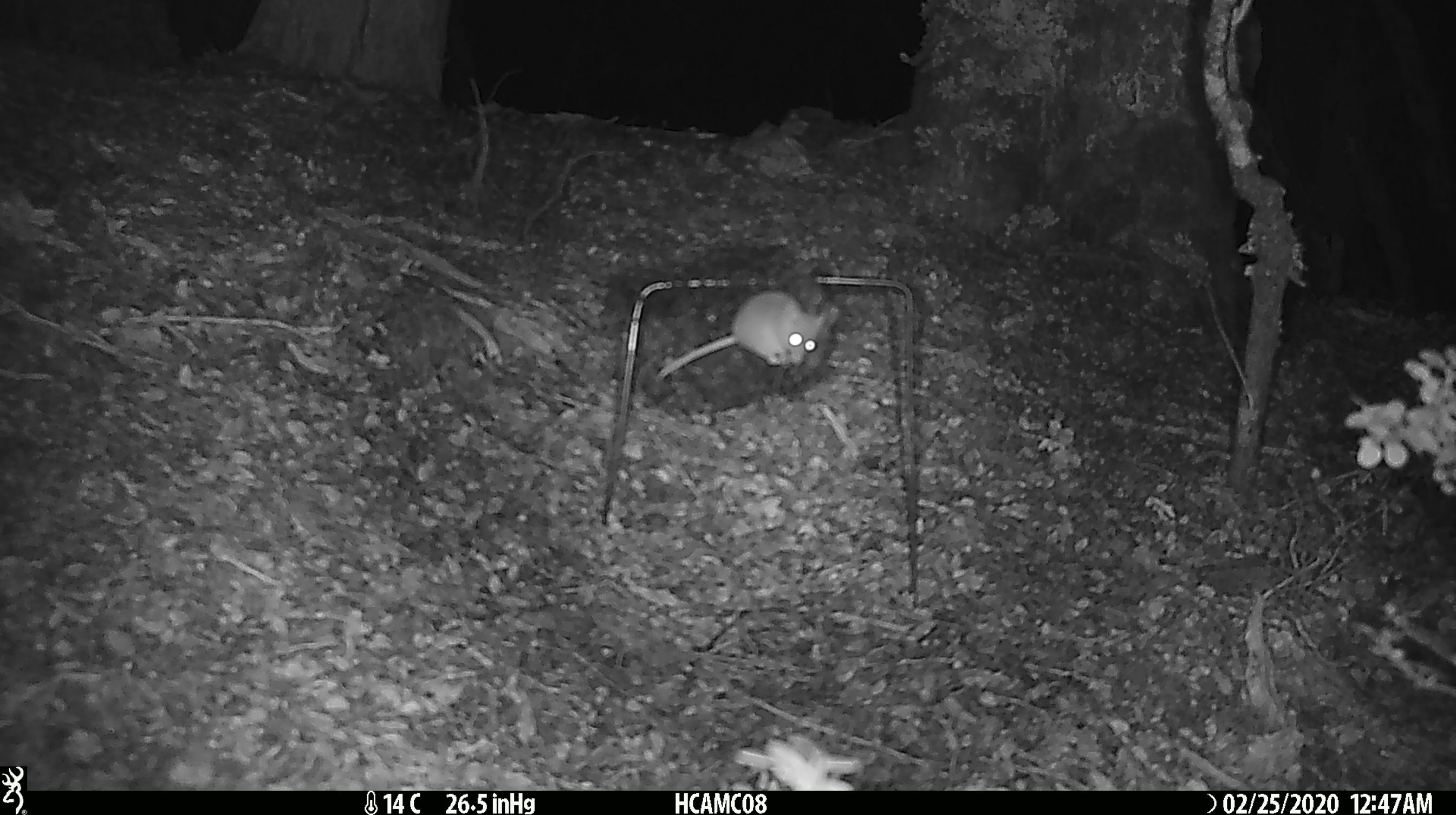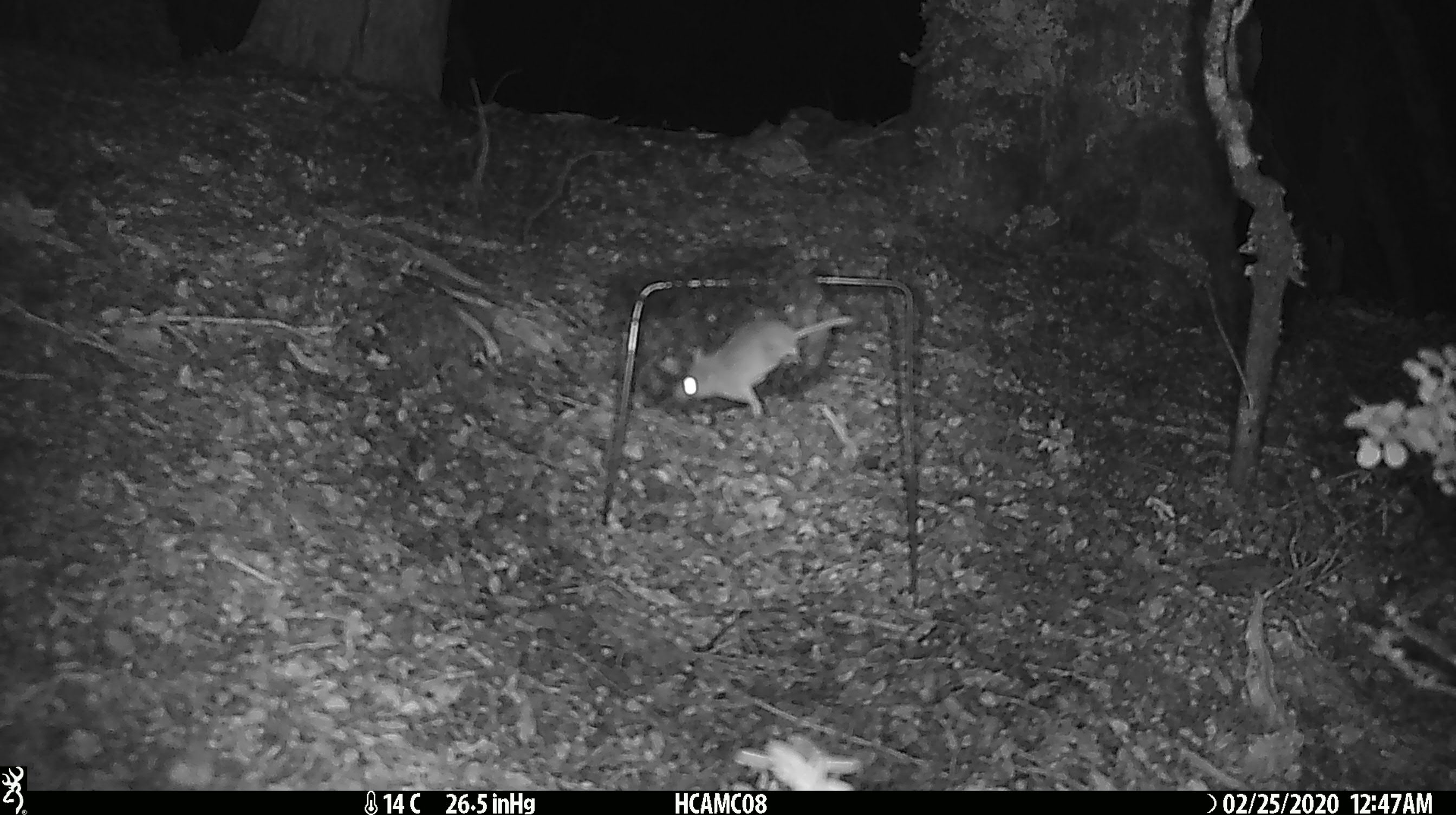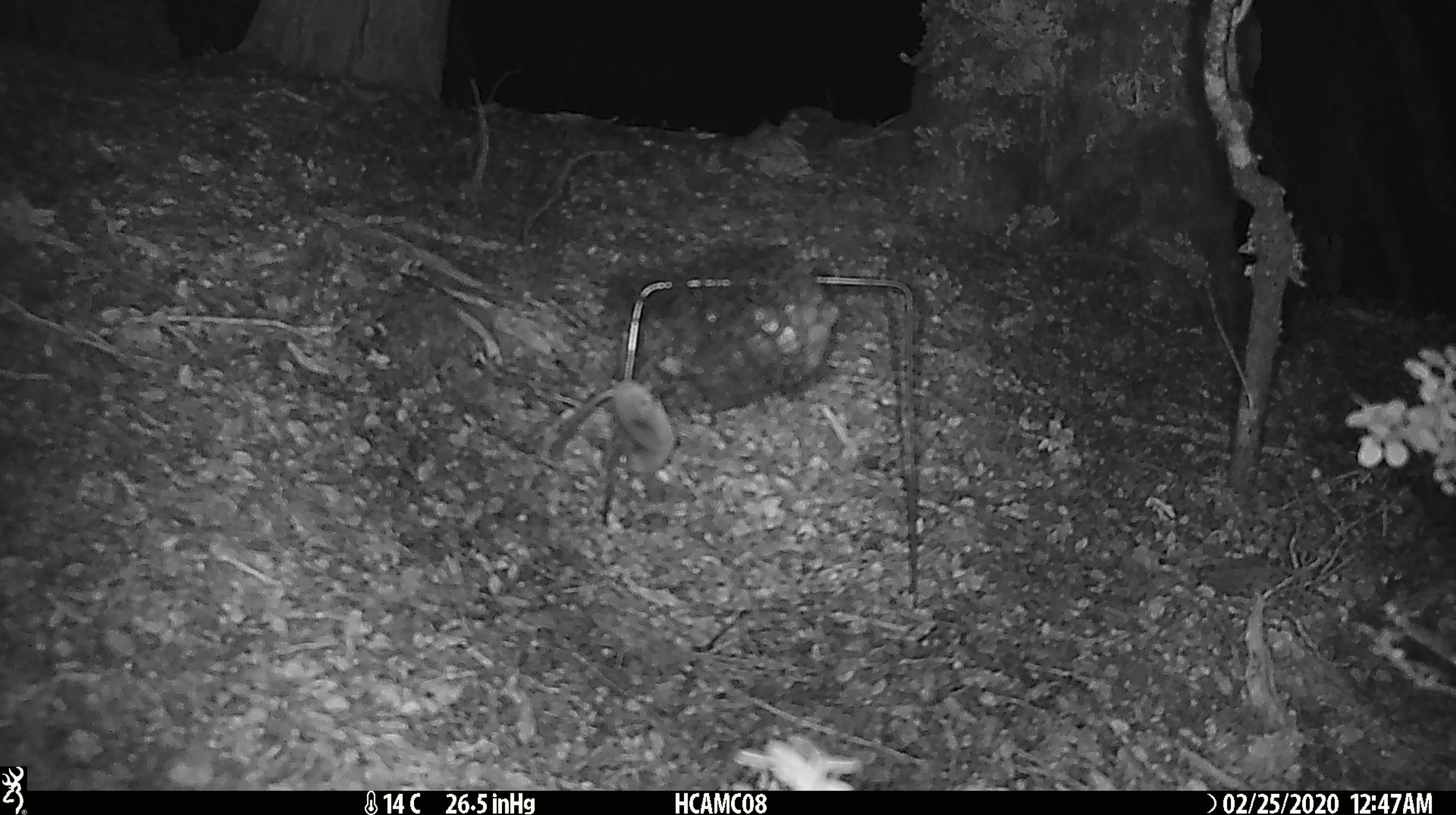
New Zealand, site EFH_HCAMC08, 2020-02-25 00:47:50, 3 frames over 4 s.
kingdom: Animalia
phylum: Chordata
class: Mammalia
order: Rodentia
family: Muridae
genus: Mus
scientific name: Mus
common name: mouse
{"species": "mouse (Mus)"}